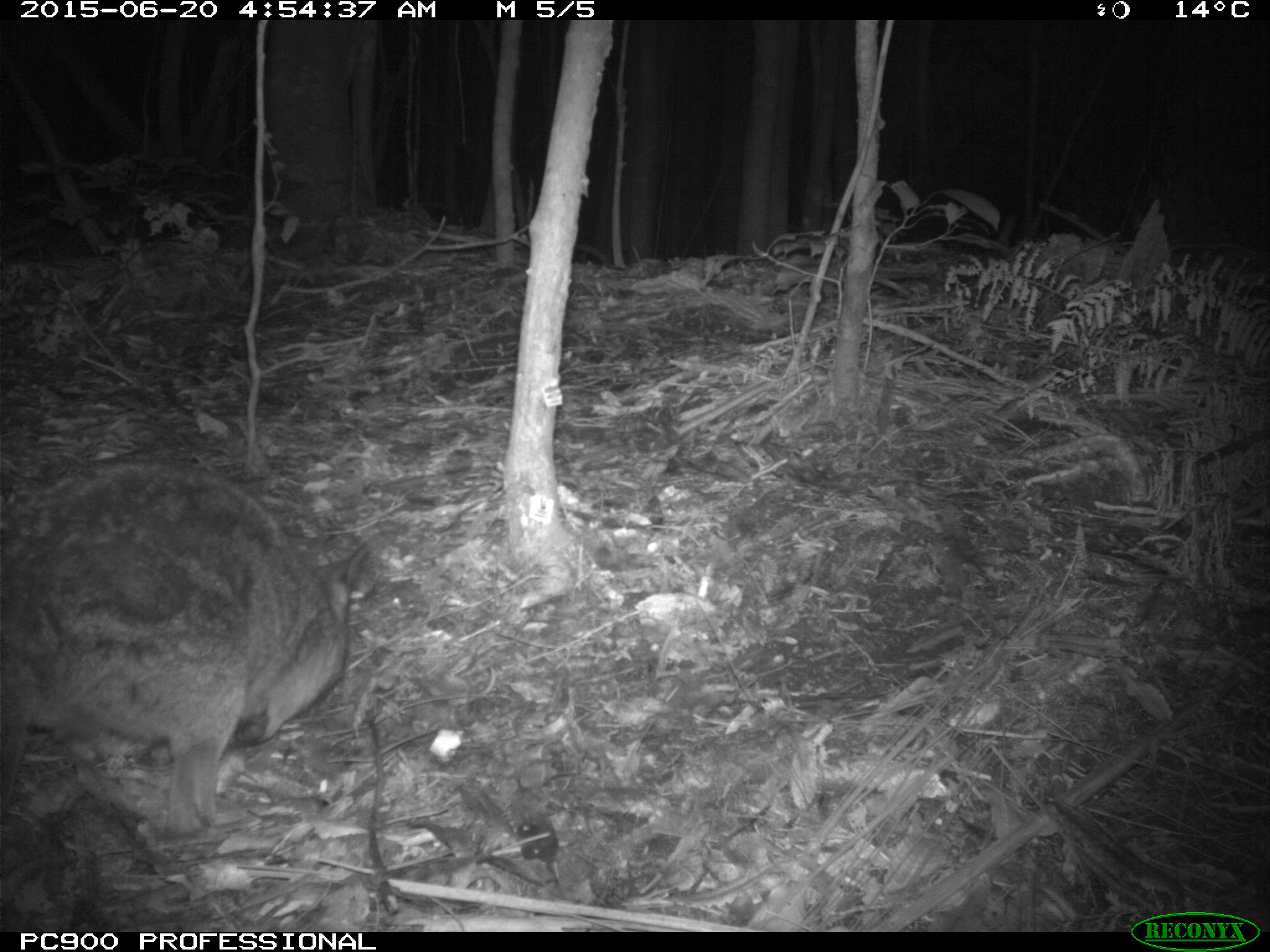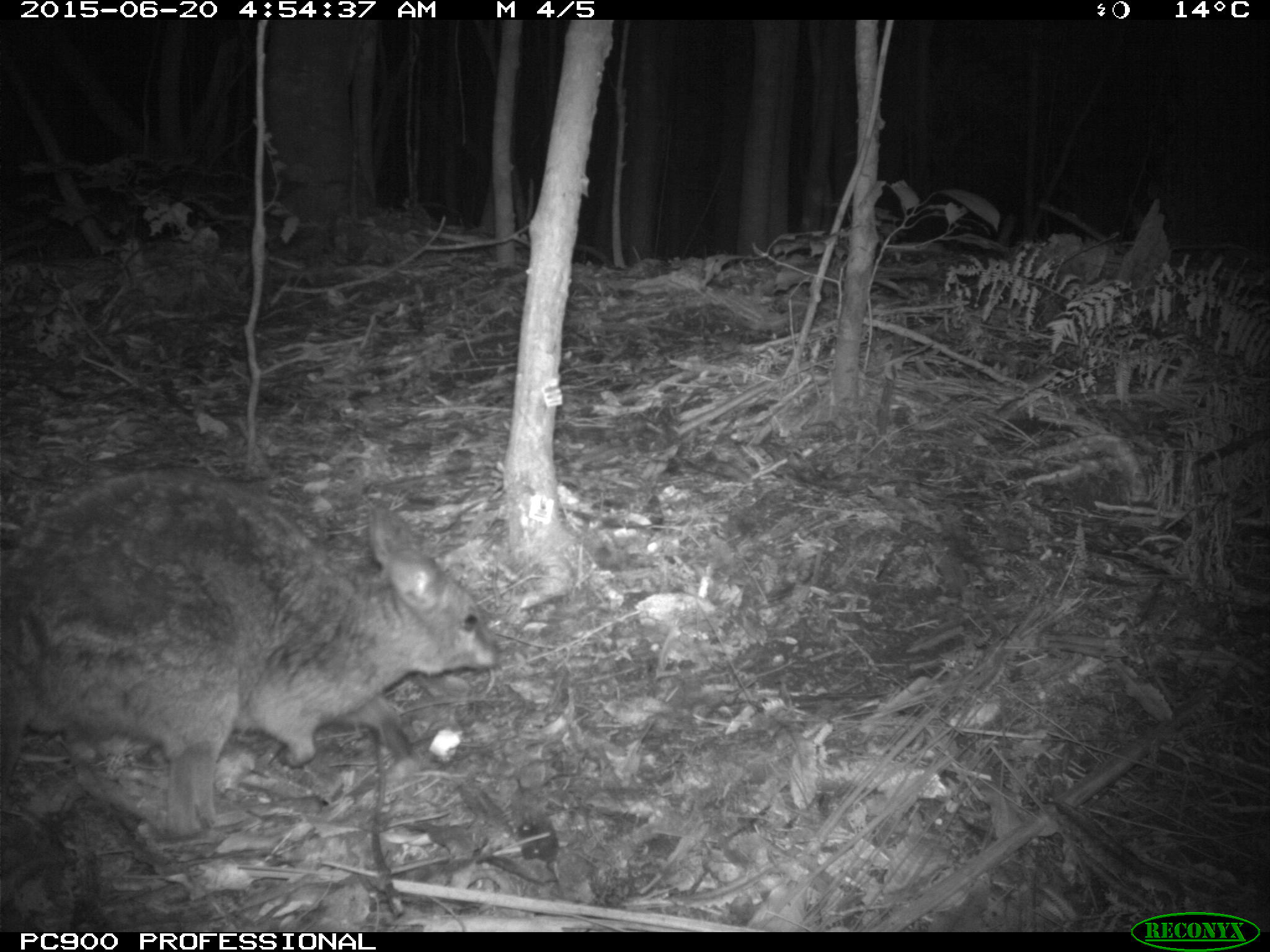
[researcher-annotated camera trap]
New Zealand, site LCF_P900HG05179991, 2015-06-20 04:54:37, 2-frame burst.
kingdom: Animalia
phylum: Chordata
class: Mammalia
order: Diprotodontia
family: Macropodidae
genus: Notamacropus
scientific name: Notamacropus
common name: wallaby